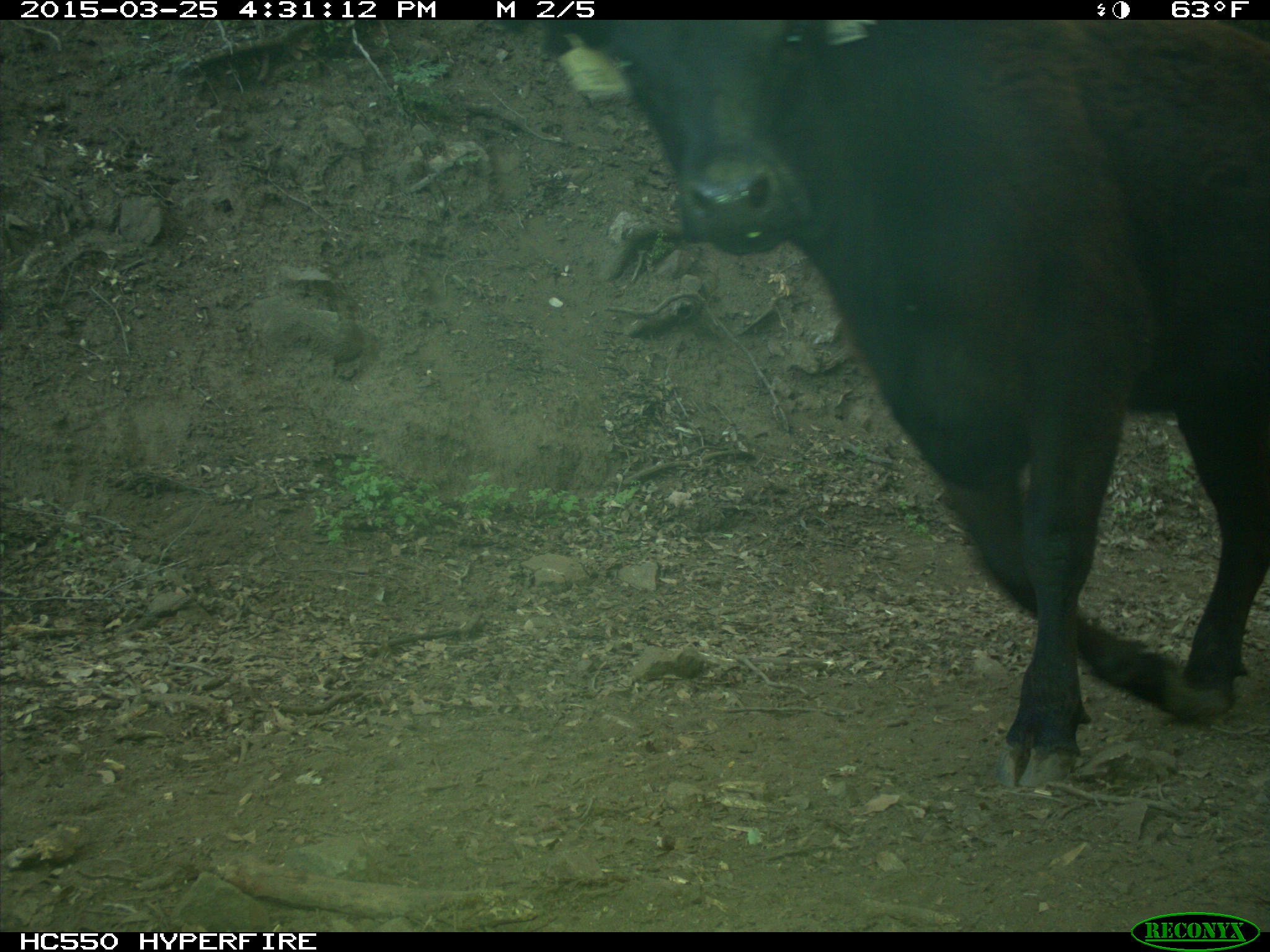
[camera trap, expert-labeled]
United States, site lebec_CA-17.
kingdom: Animalia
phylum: Chordata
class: Mammalia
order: Artiodactyla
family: Bovidae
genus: Bos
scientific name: Bos taurus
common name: domestic cow